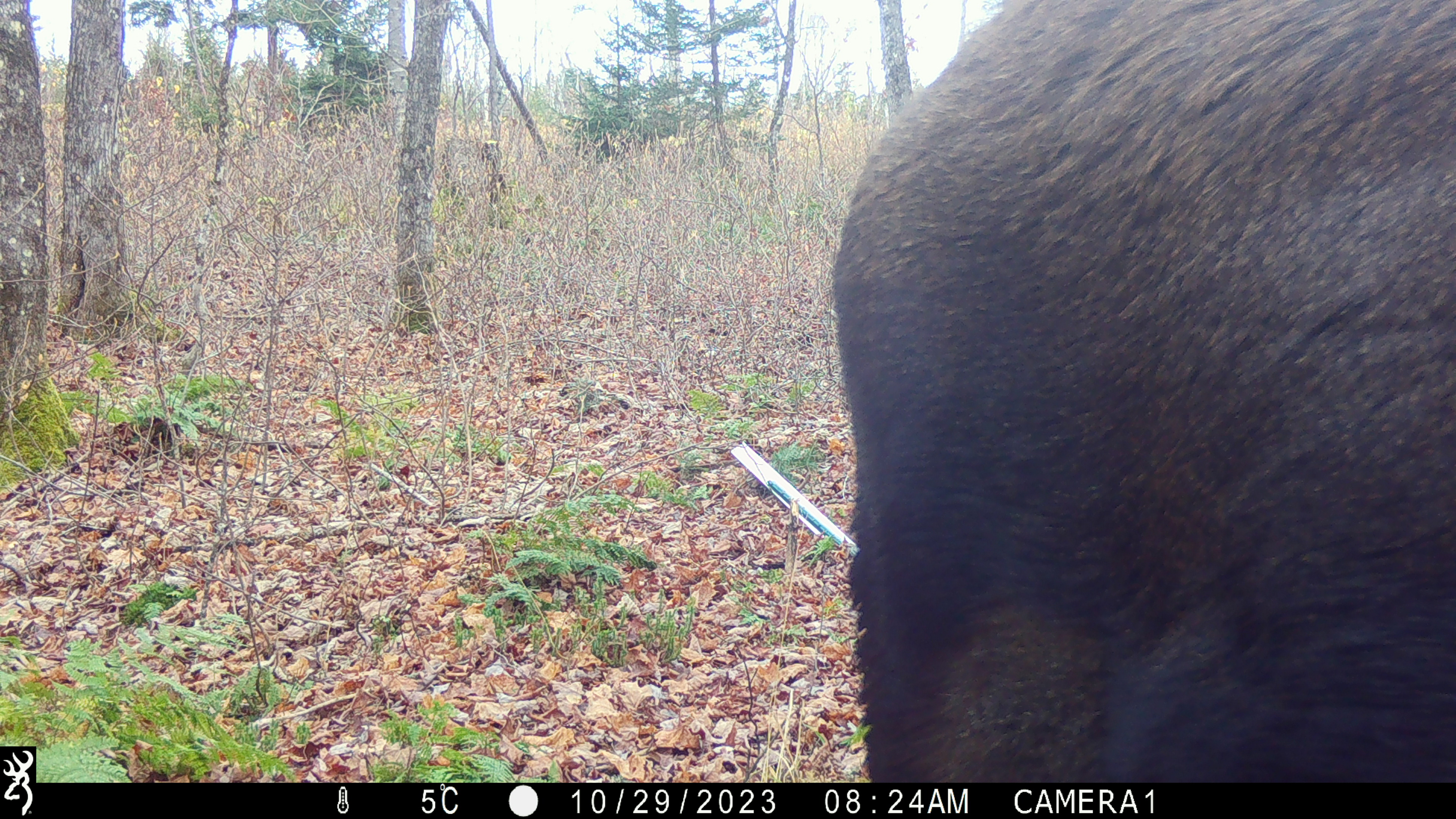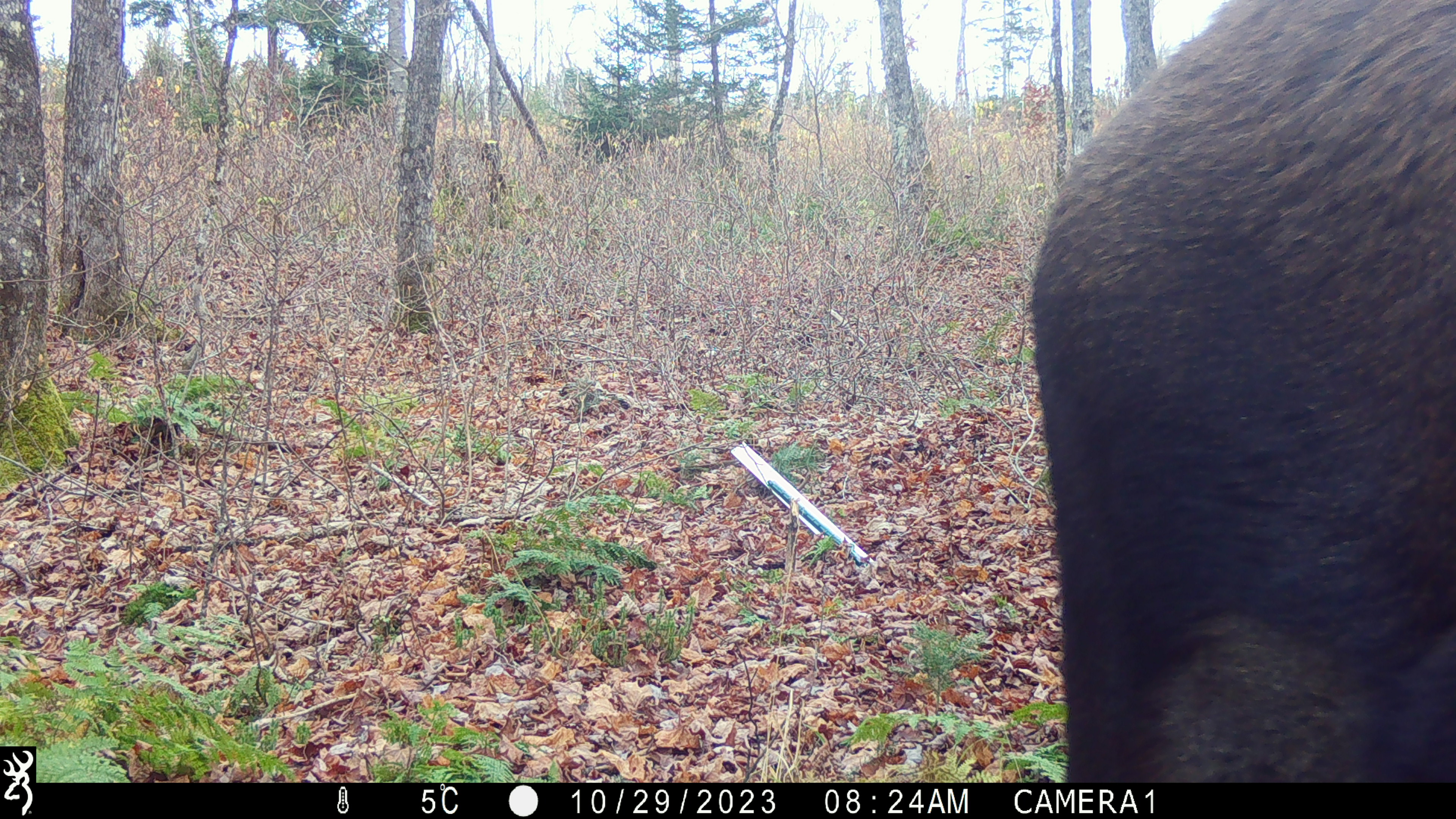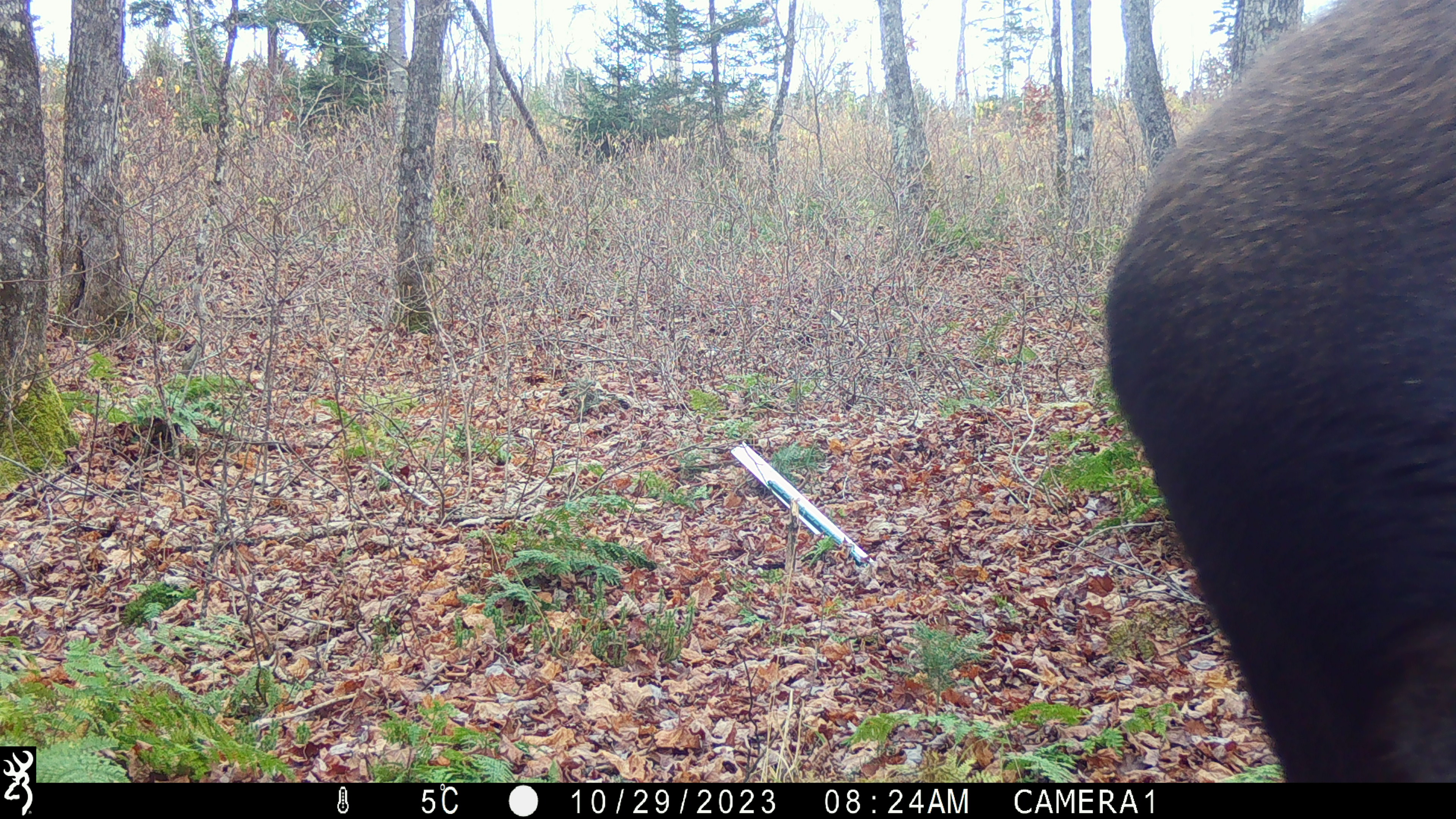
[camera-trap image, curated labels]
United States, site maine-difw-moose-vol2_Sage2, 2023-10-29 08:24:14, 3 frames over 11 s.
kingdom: Animalia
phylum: Chordata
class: Mammalia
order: Artiodactyla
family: Cervidae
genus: Alces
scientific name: Alces alces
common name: moose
Moose (Alces alces).